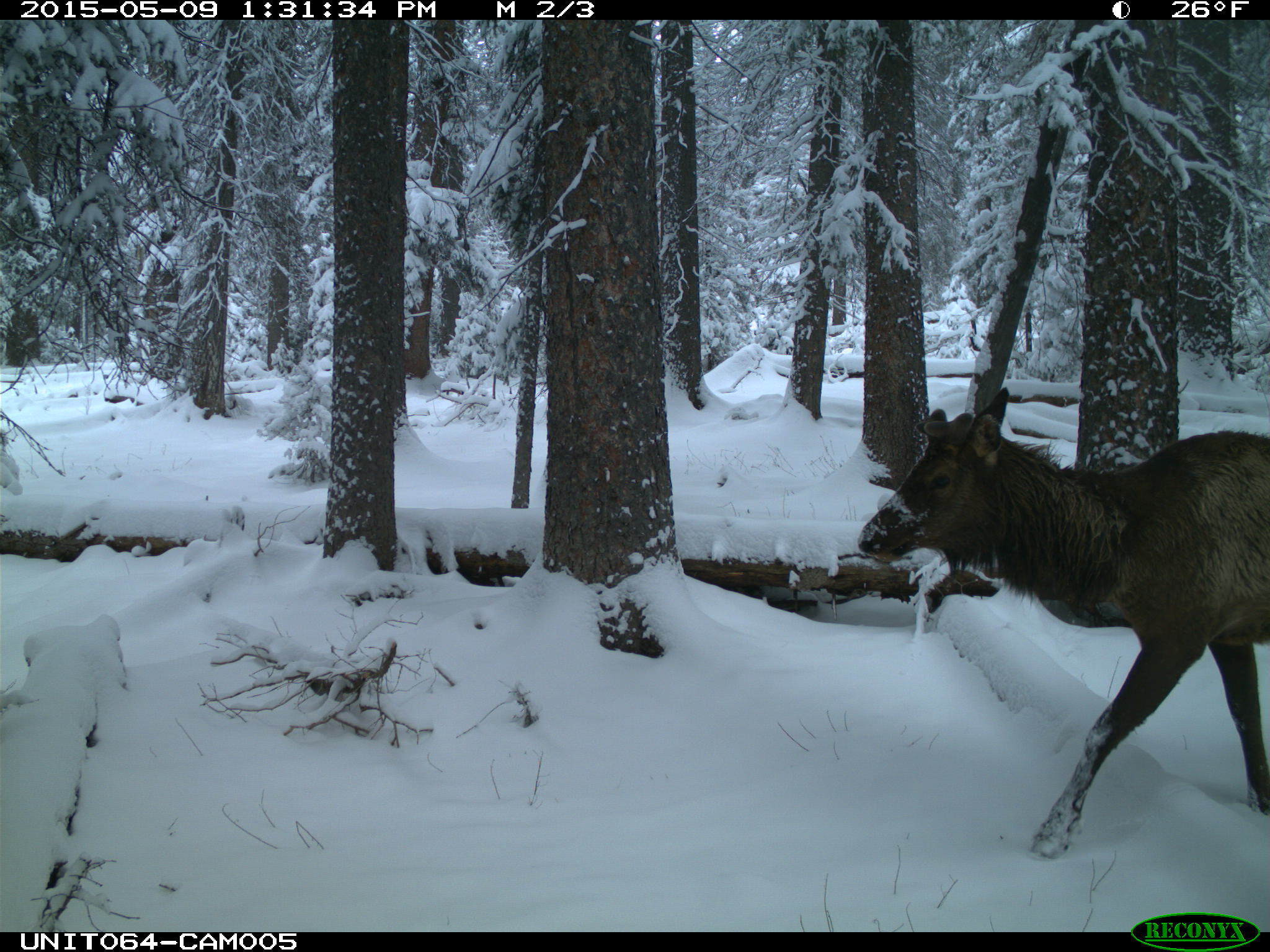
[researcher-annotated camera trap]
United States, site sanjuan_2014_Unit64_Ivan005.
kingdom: Animalia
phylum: Chordata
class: Mammalia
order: Artiodactyla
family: Cervidae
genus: Cervus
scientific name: Cervus elaphus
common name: red deer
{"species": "Cervus elaphus (red deer)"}